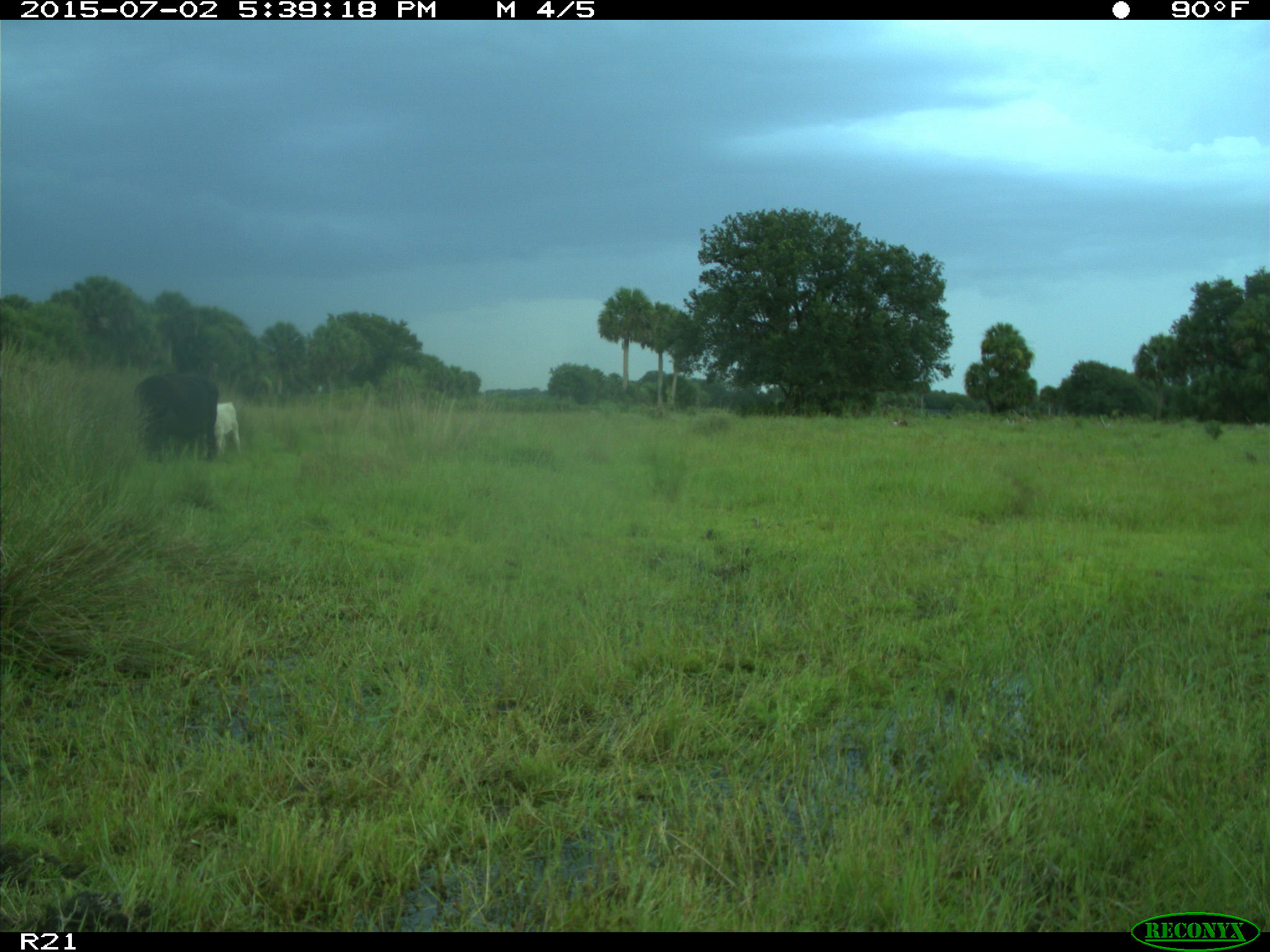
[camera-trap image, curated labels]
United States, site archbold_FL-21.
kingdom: Animalia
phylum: Chordata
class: Mammalia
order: Artiodactyla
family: Bovidae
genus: Bos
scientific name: Bos taurus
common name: domestic cow